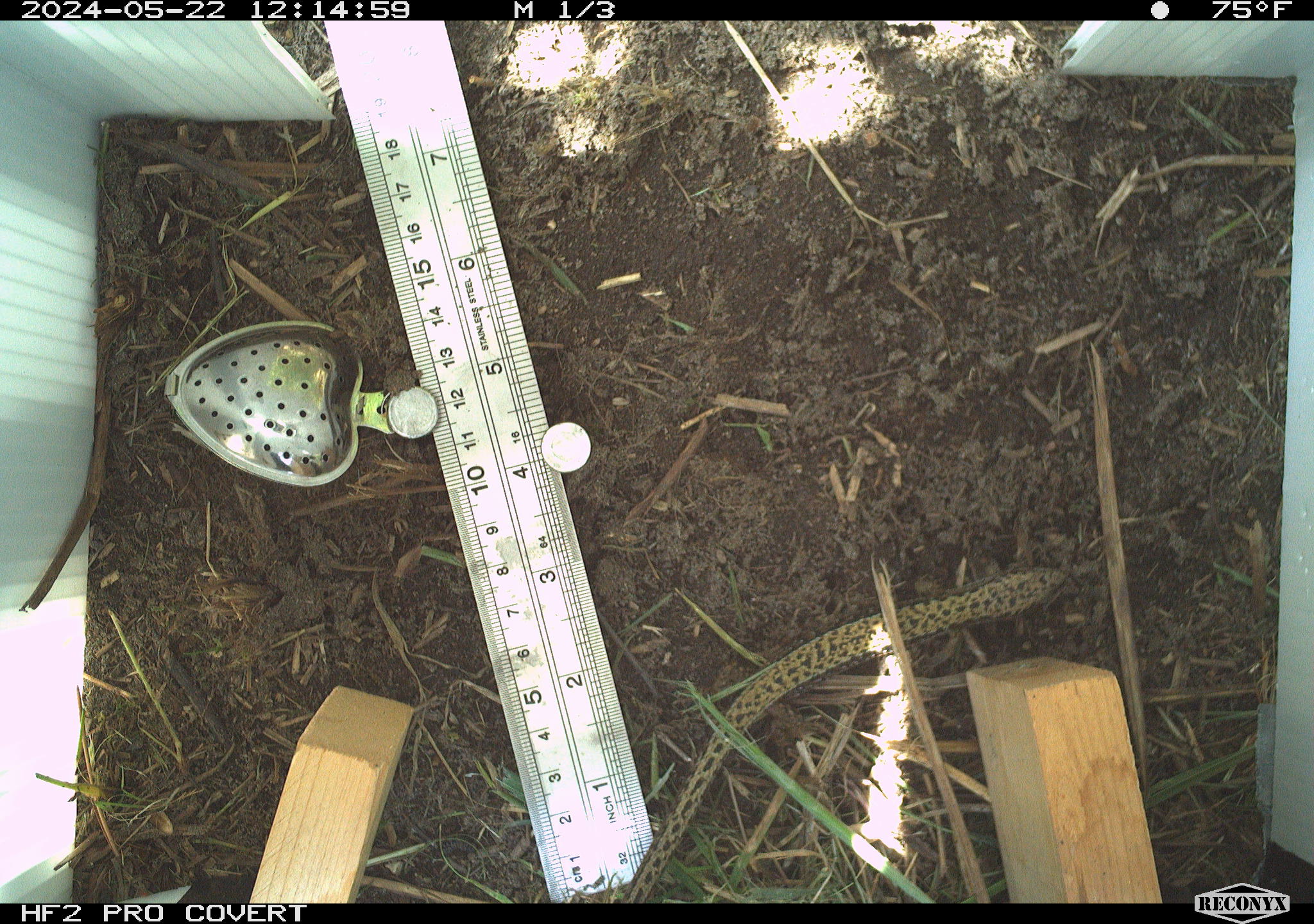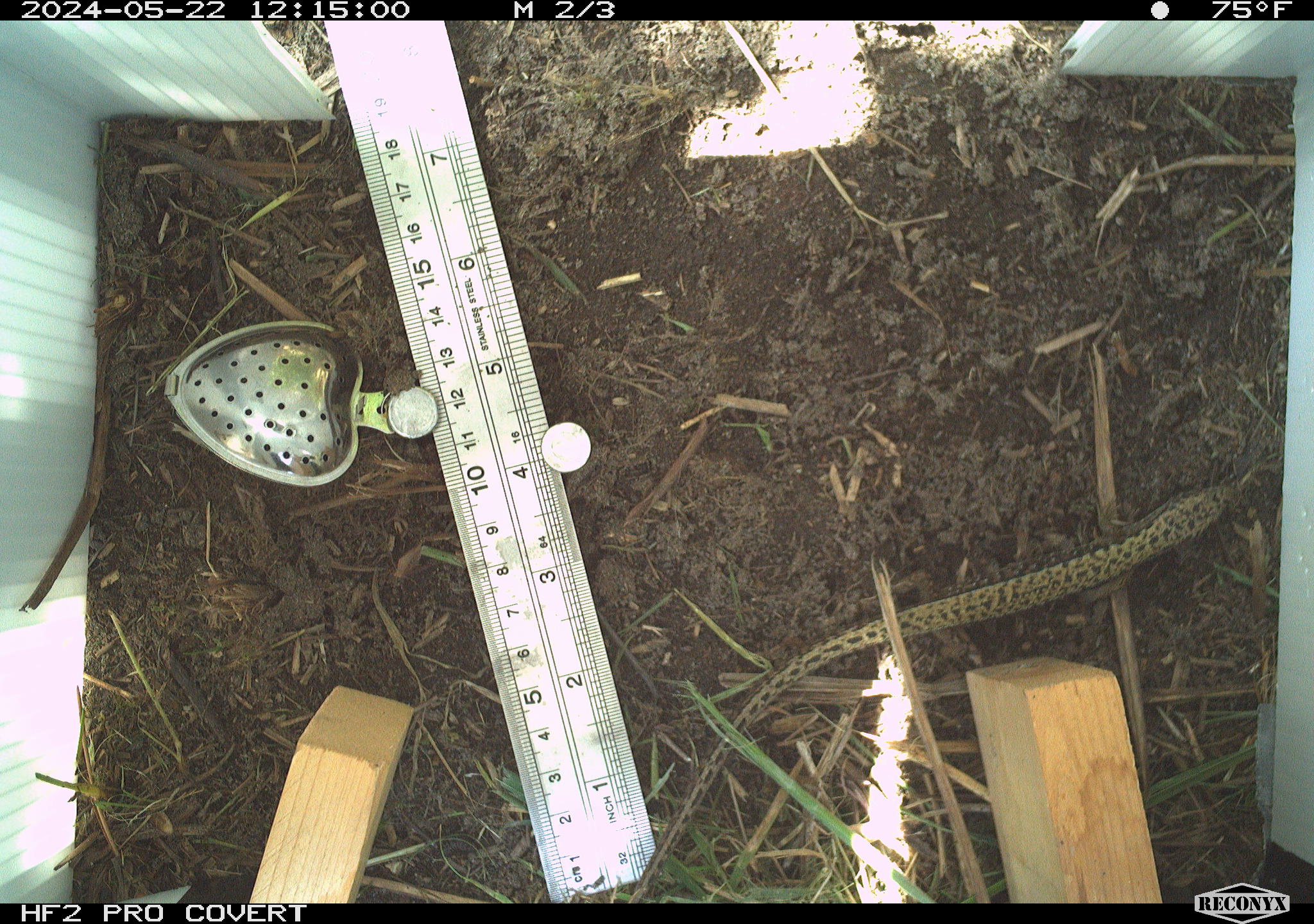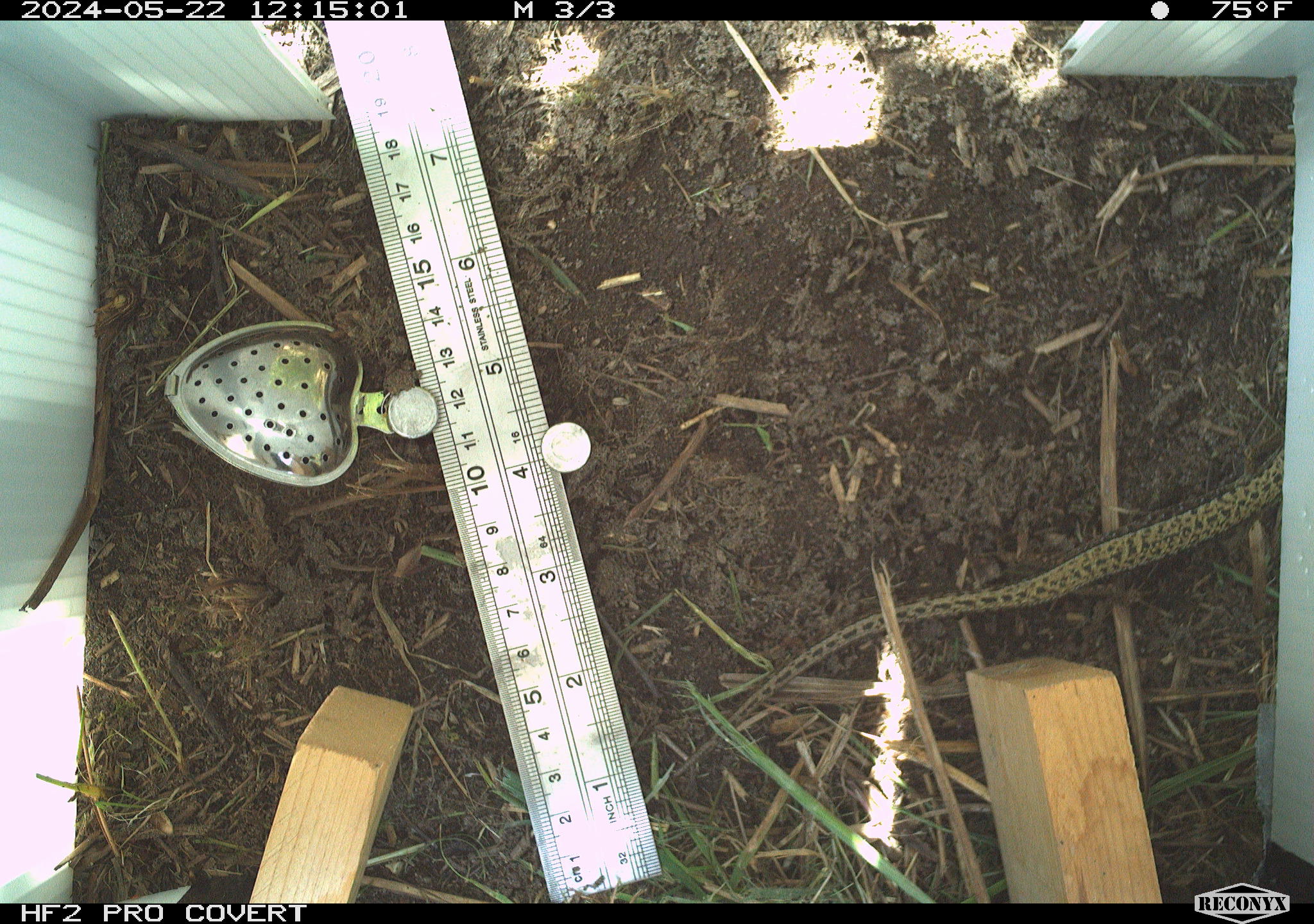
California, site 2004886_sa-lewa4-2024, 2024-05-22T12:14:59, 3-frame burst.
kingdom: Animalia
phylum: Chordata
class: Reptilia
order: Squamata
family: Anguidae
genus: Elgaria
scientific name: Elgaria coerulea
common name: northern alligator lizard